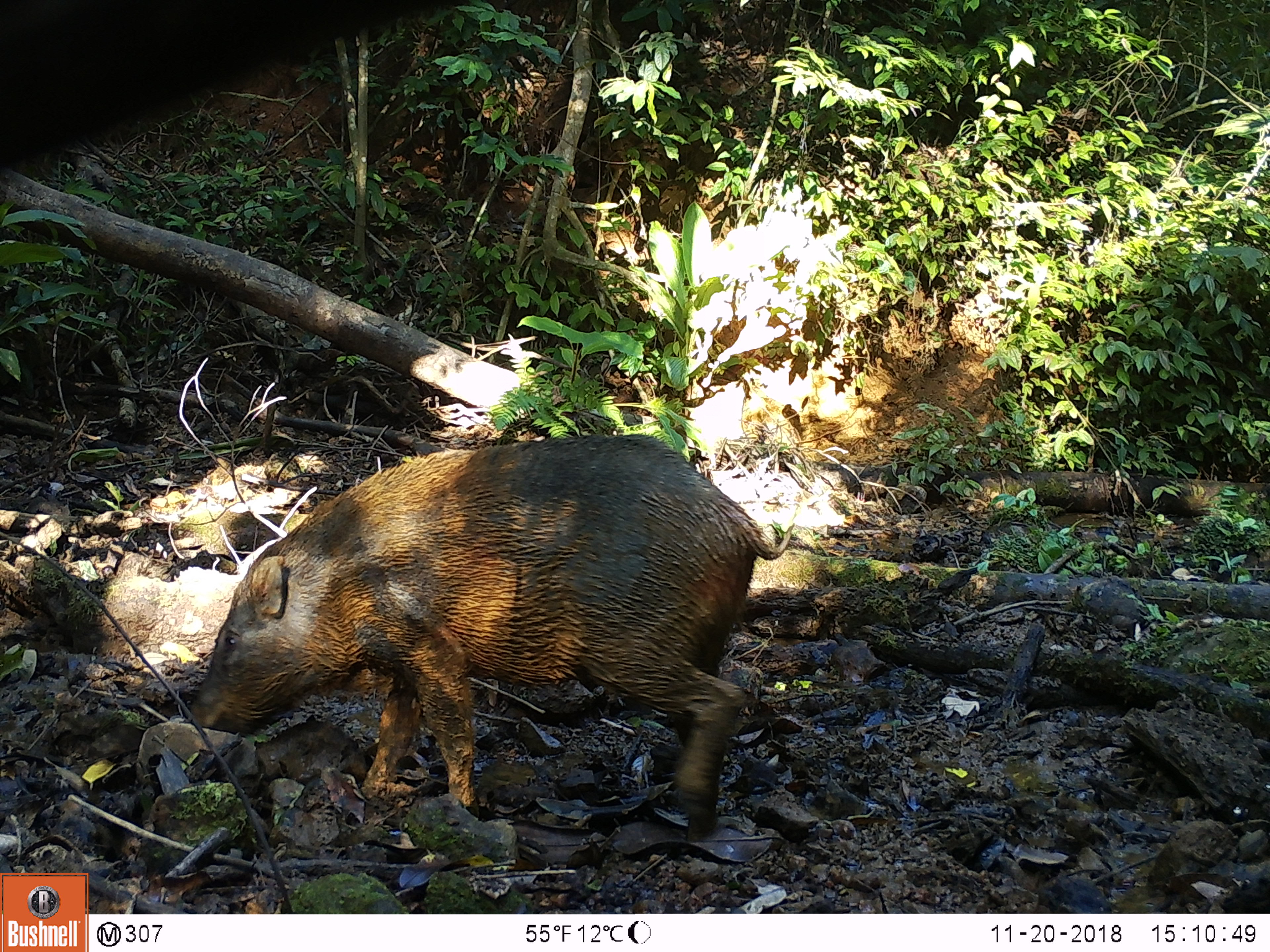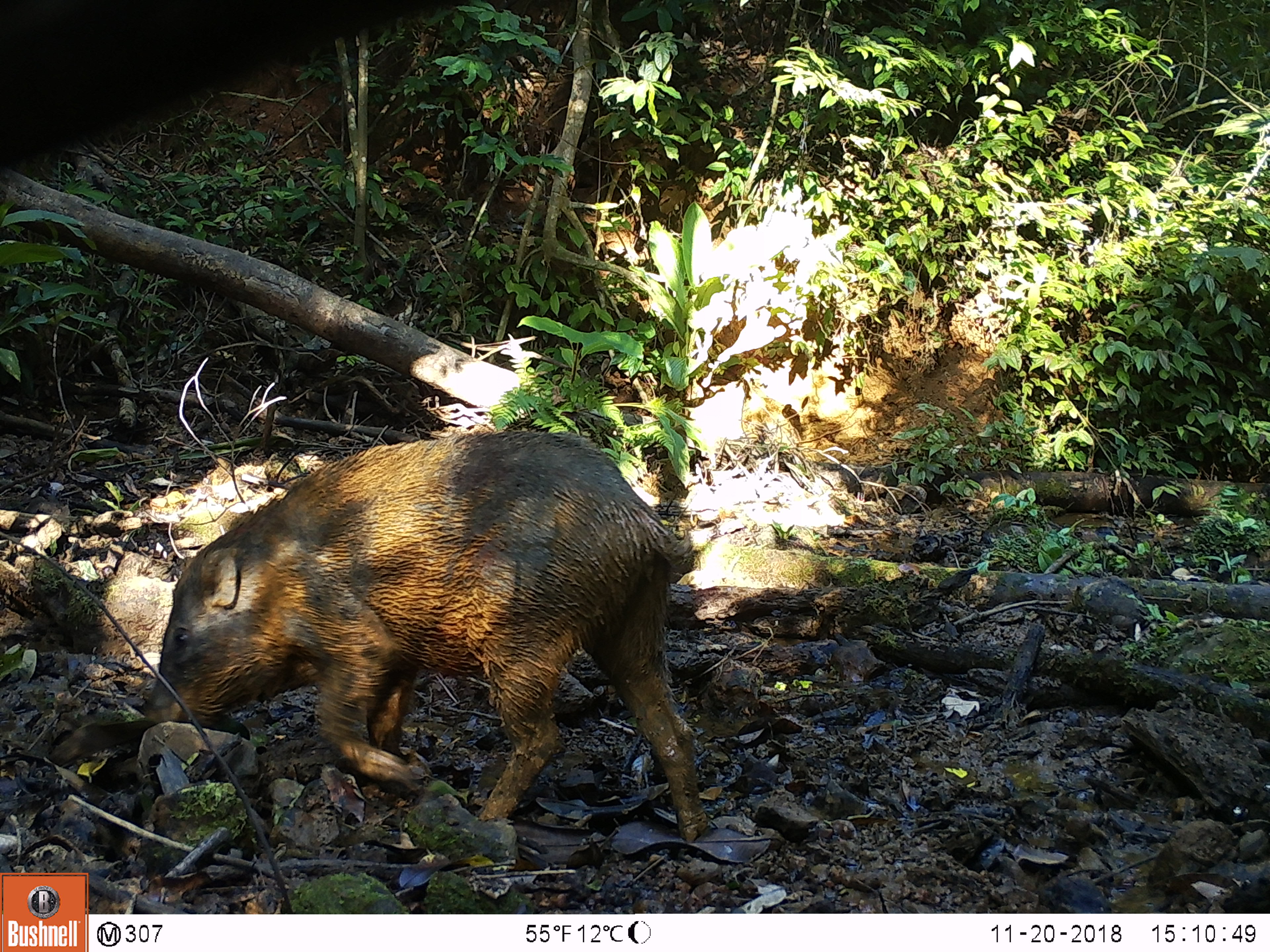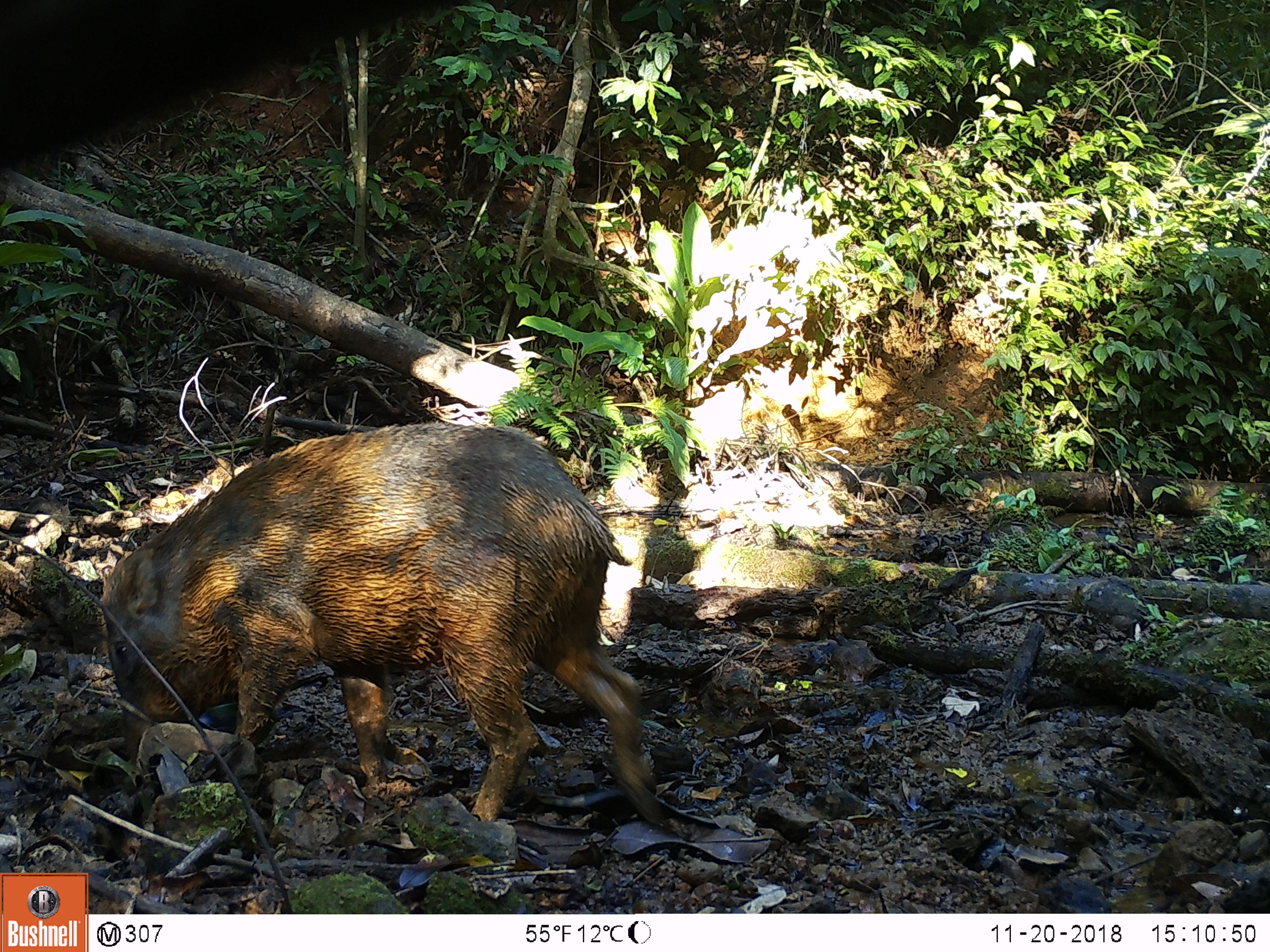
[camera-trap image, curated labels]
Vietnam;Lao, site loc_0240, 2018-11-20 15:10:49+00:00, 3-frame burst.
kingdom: Animalia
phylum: Chordata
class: Mammalia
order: Artiodactyla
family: Suidae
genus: Sus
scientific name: Sus scrofa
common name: eurasian wild pig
Eurasian wild pig (Sus scrofa). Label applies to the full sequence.